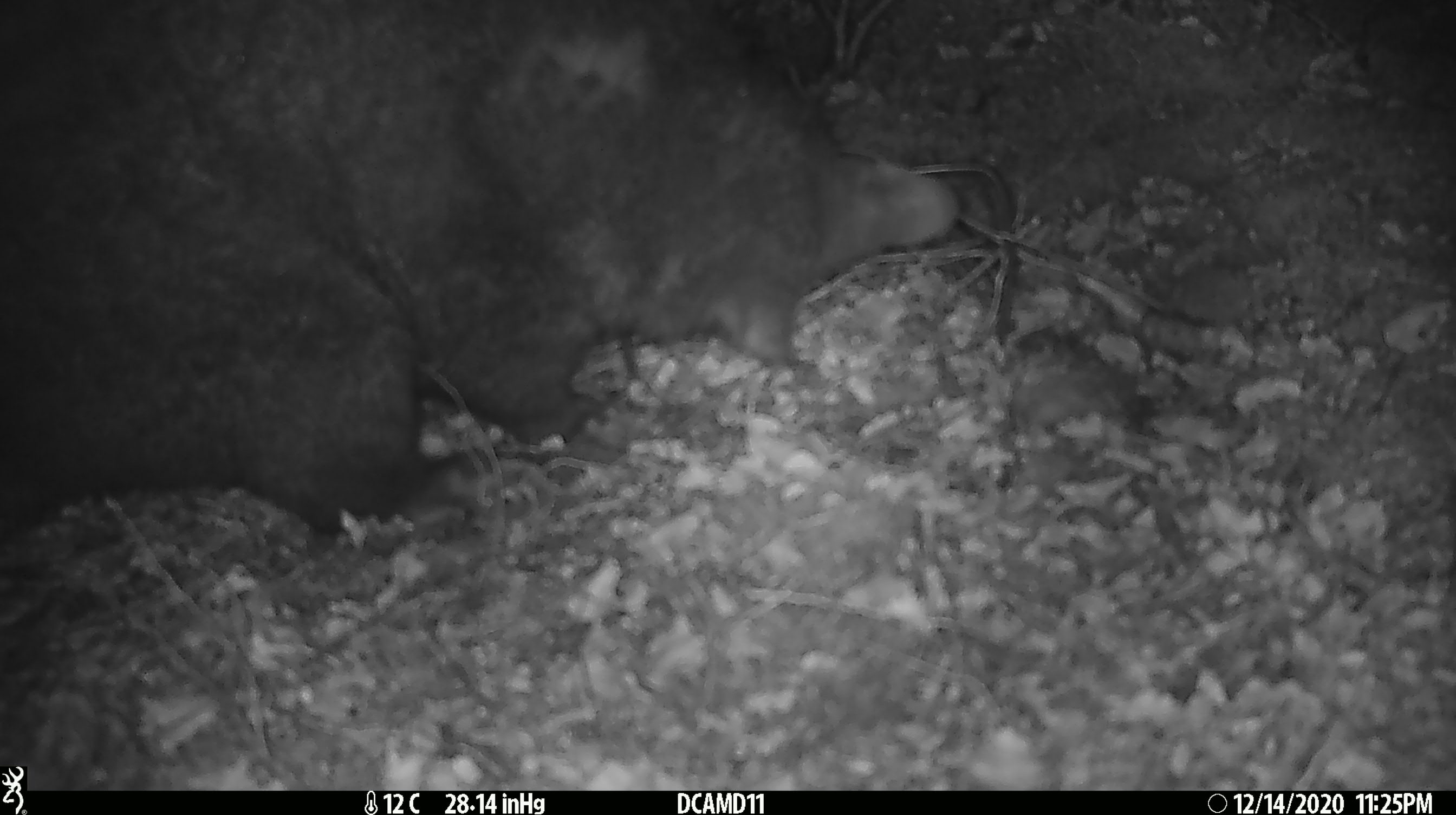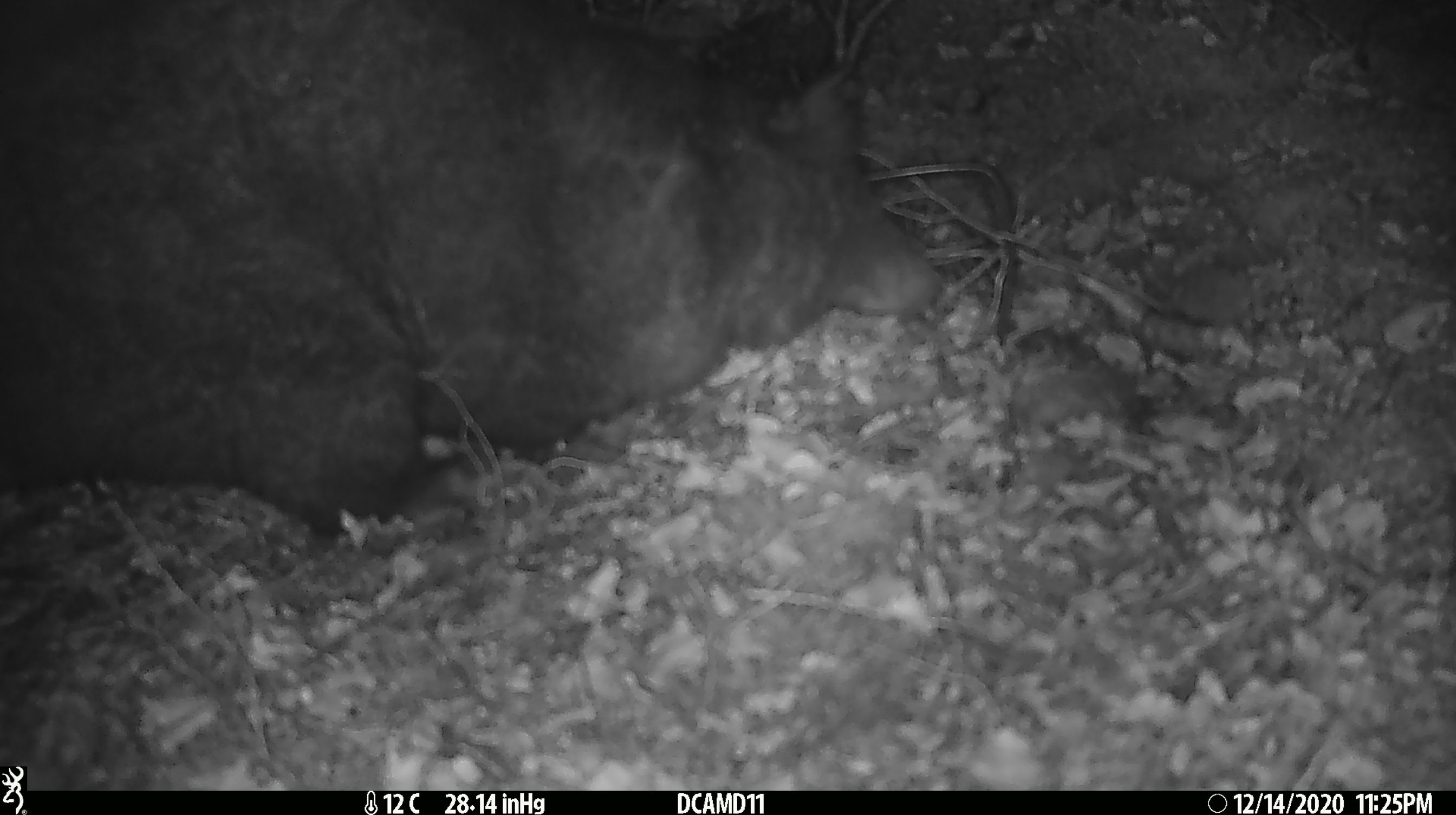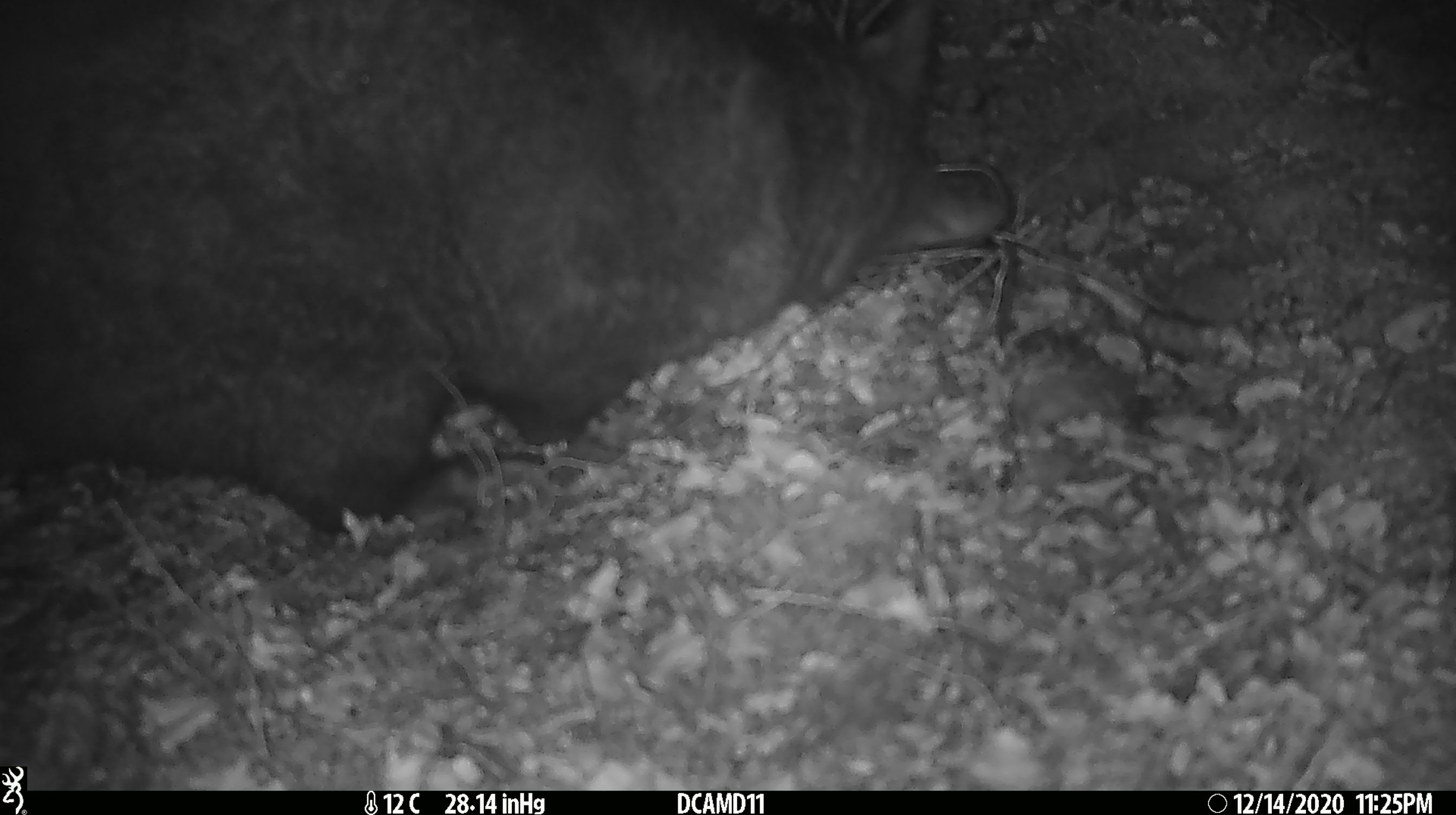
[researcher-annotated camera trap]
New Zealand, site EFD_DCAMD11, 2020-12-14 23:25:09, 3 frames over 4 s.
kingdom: Animalia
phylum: Chordata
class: Mammalia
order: Diprotodontia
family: Phalangeridae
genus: Trichosurus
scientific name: Trichosurus vulpecula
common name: common brushtail possum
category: possum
Possum (common brushtail possum) (Trichosurus vulpecula).